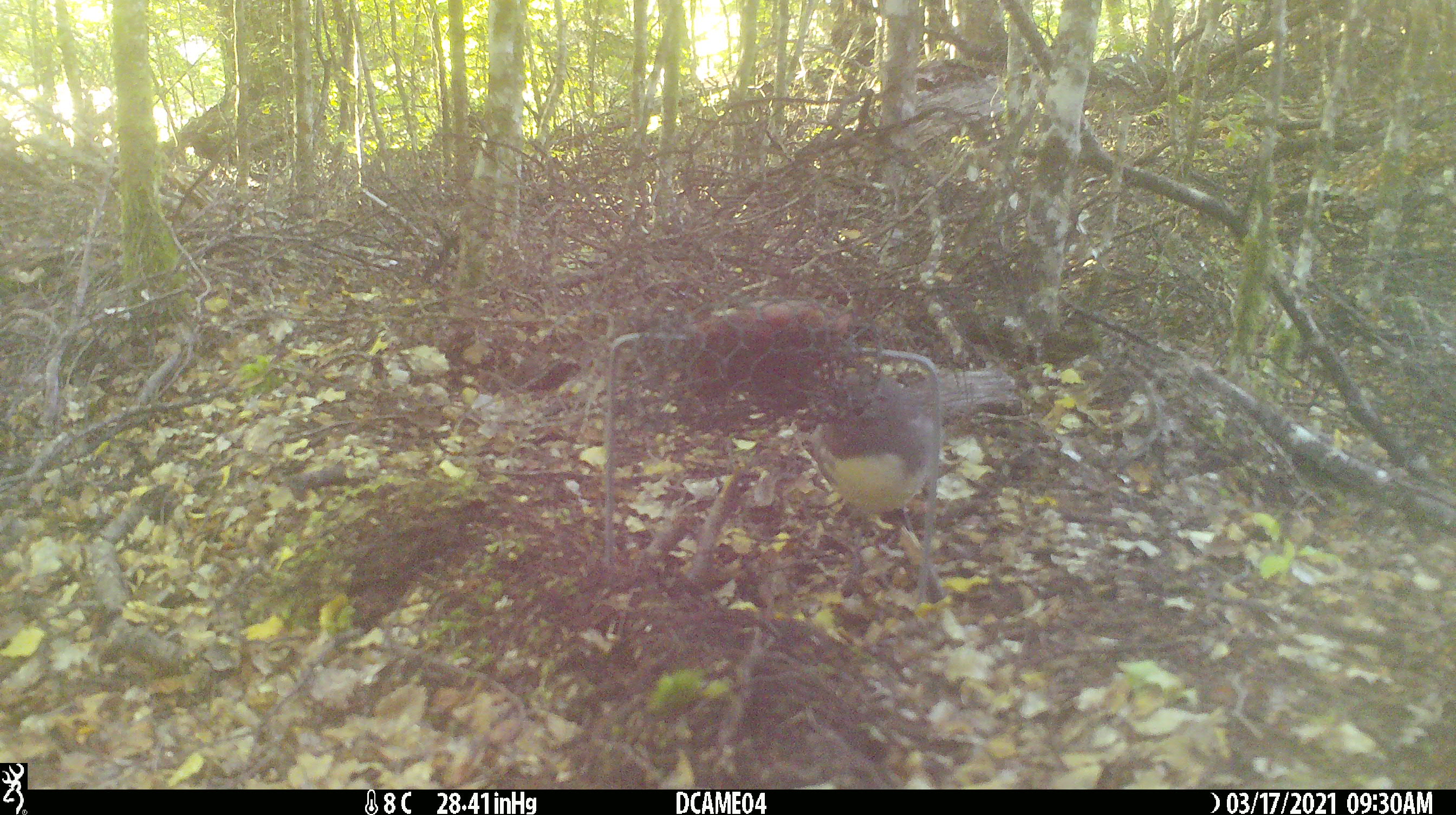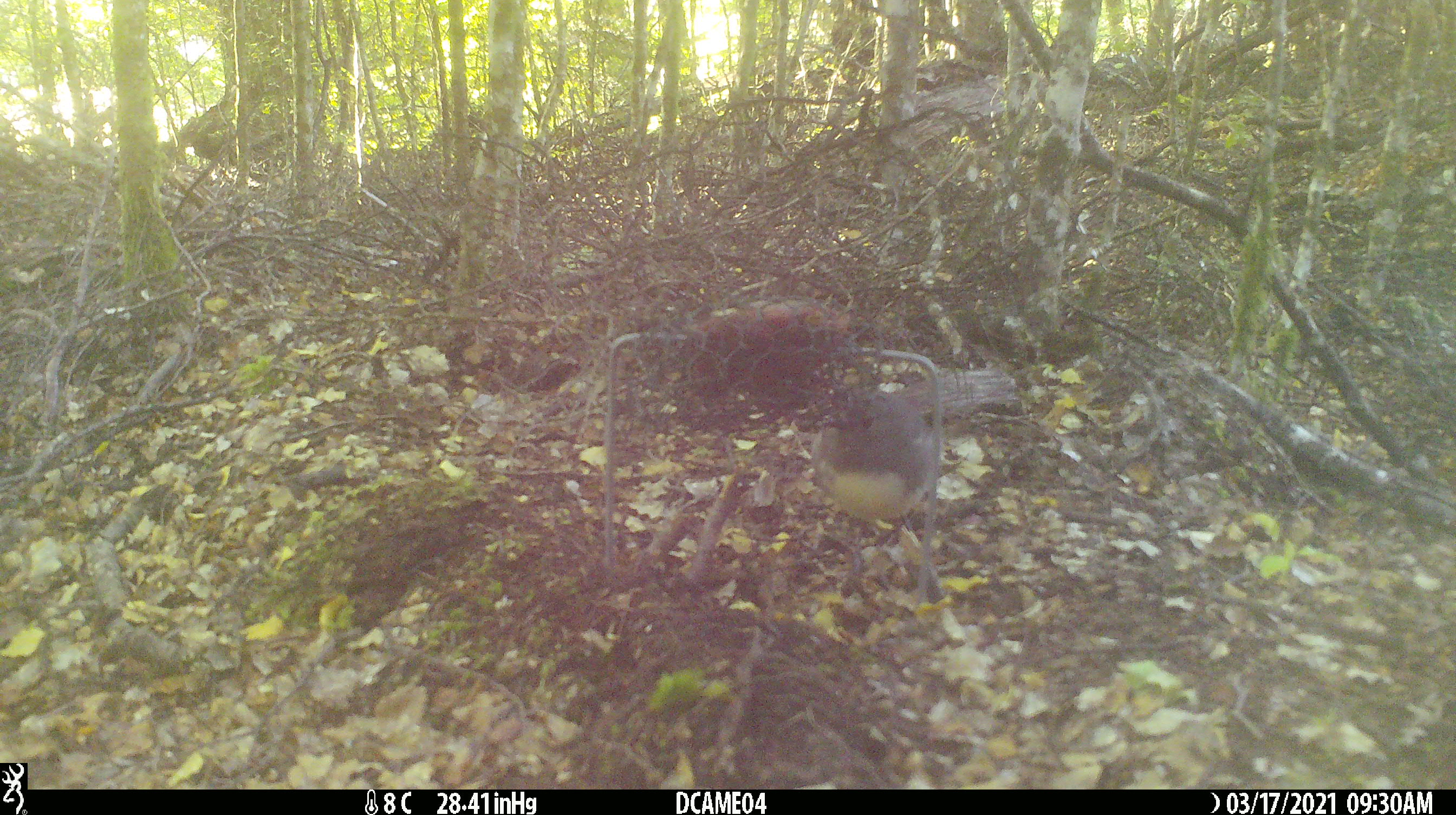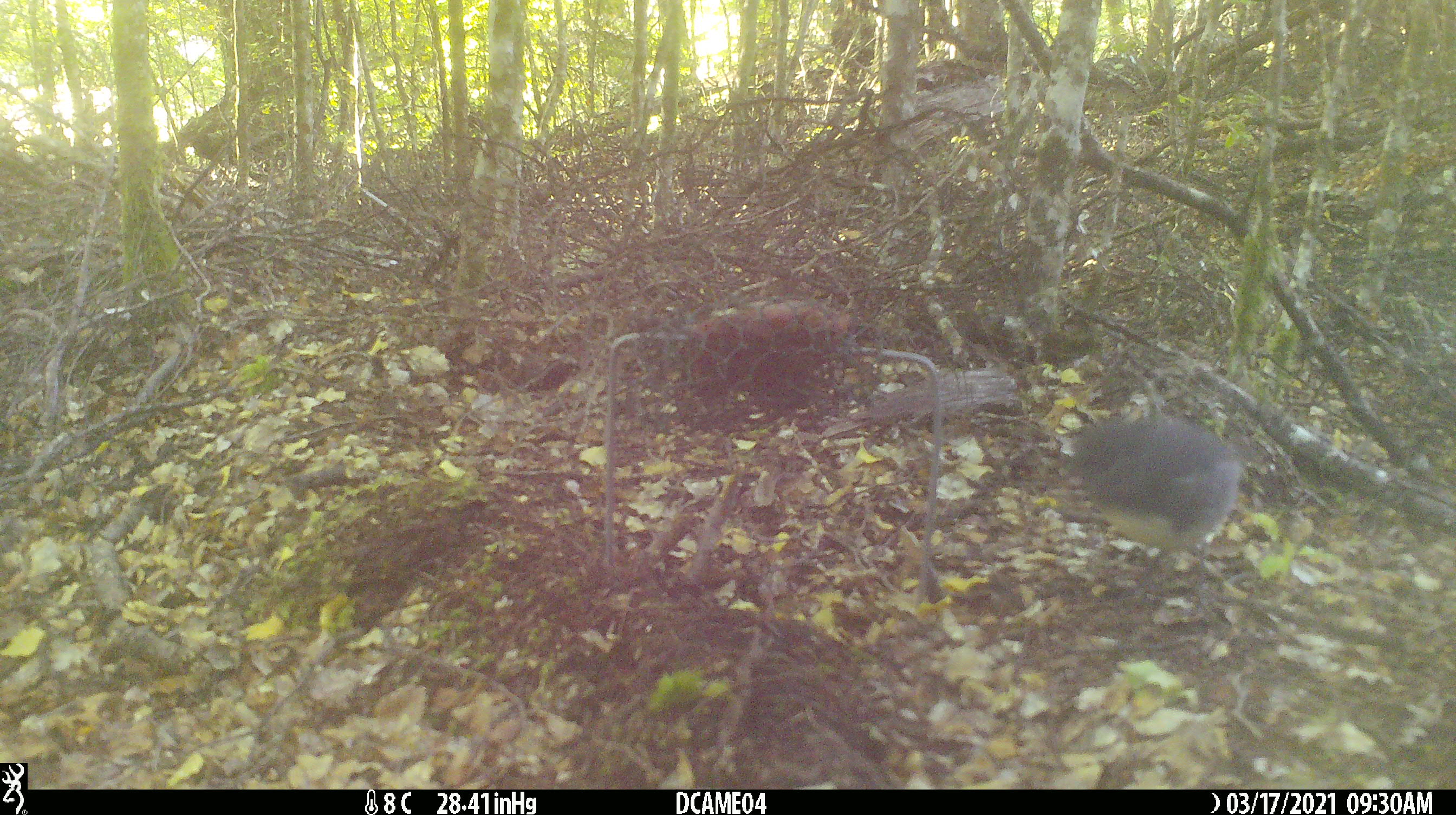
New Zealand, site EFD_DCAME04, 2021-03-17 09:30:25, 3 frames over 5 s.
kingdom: Animalia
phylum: Chordata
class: Aves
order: Passeriformes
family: Petroicidae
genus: Petroica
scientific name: Petroica australis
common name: new zealand robin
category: robin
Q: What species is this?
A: Robin (new zealand robin) (Petroica australis).